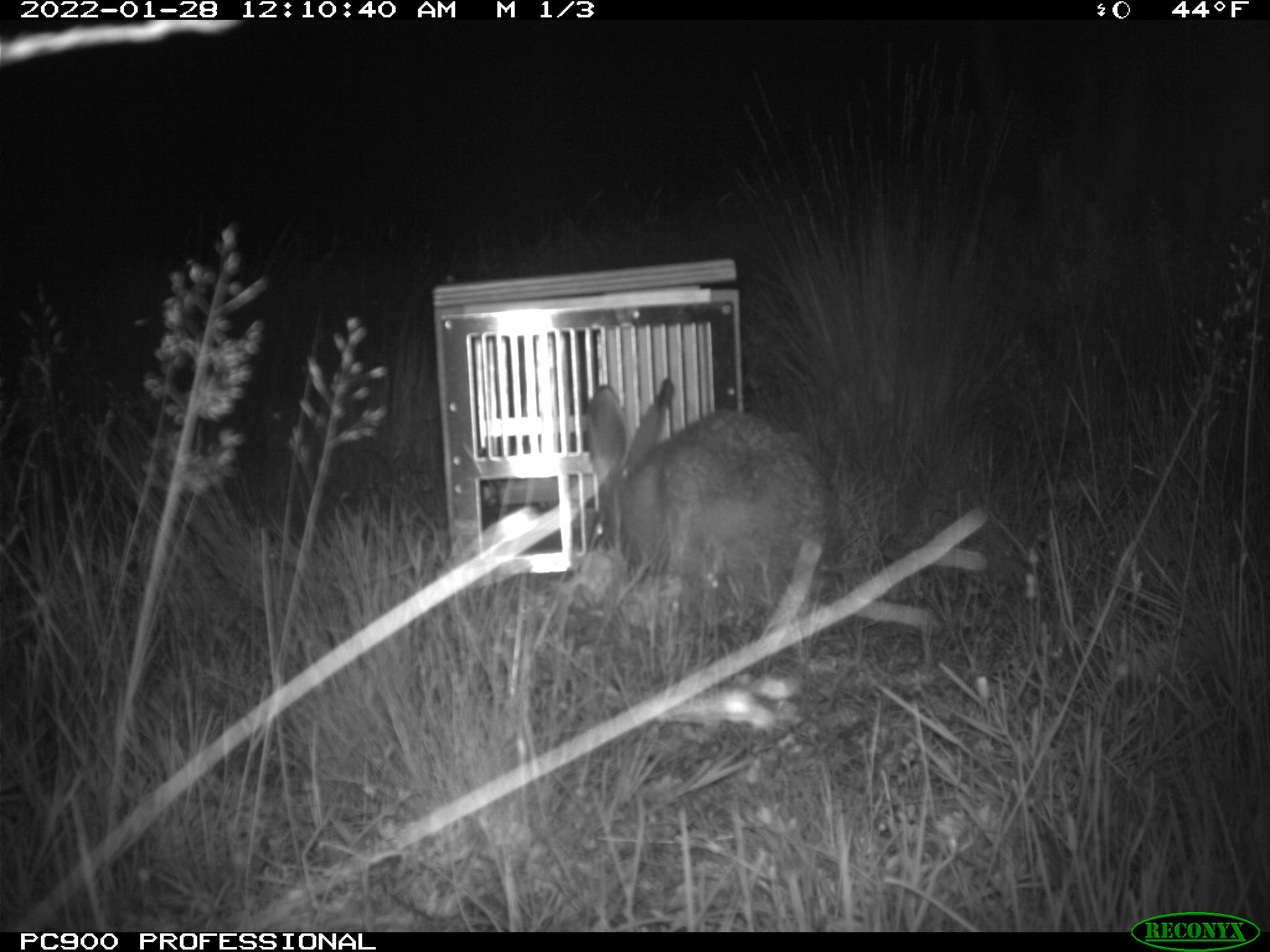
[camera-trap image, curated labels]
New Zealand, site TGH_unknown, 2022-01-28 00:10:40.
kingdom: Animalia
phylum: Chordata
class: Mammalia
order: Lagomorpha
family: Leporidae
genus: Lepus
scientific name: Lepus europaeus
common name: brown hare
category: hare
Hare (brown hare) (Lepus europaeus).